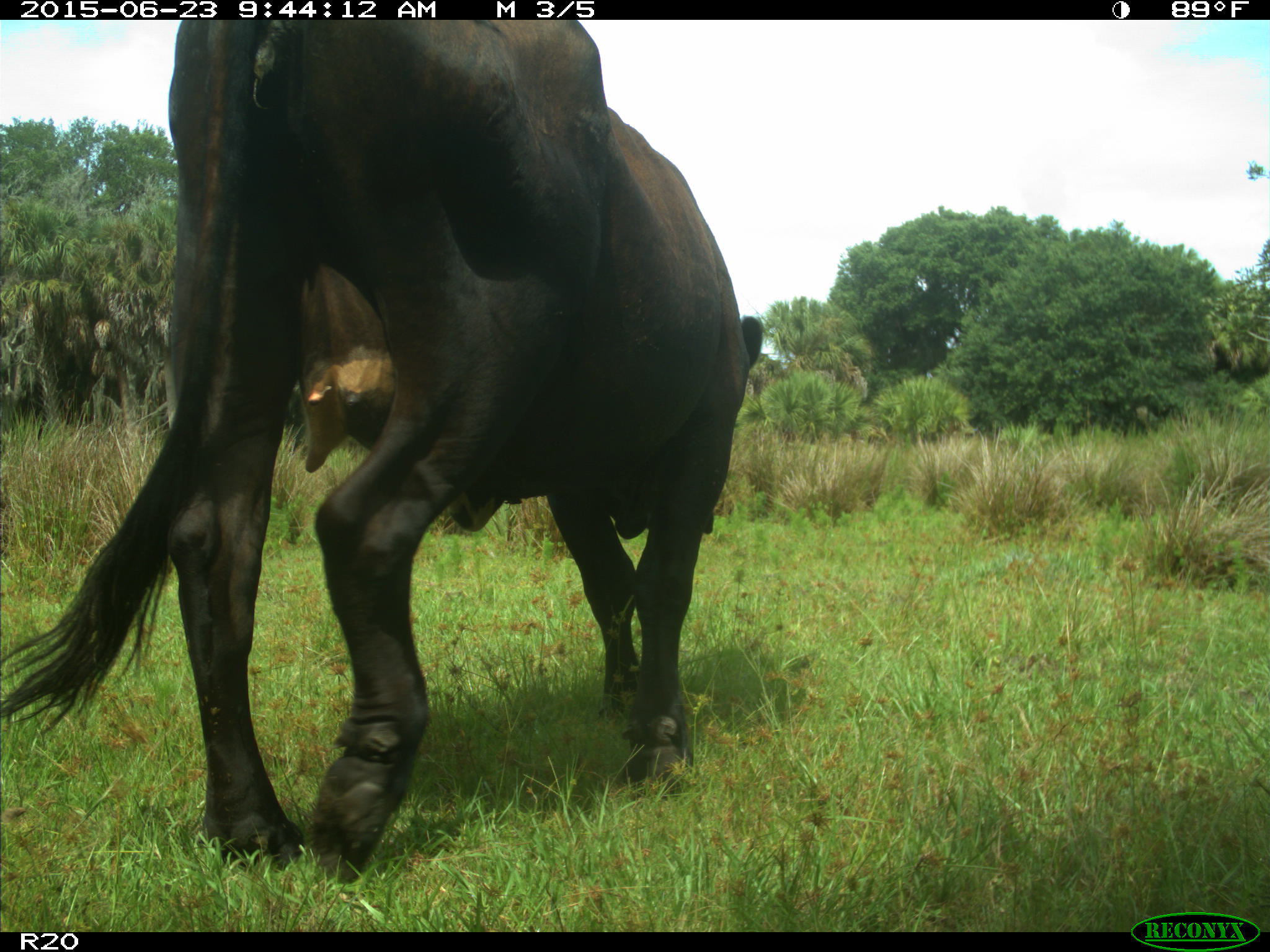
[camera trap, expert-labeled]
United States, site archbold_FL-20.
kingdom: Animalia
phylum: Chordata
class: Mammalia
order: Artiodactyla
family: Bovidae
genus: Bos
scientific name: Bos taurus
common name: domestic cow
Bos taurus (domestic cow).